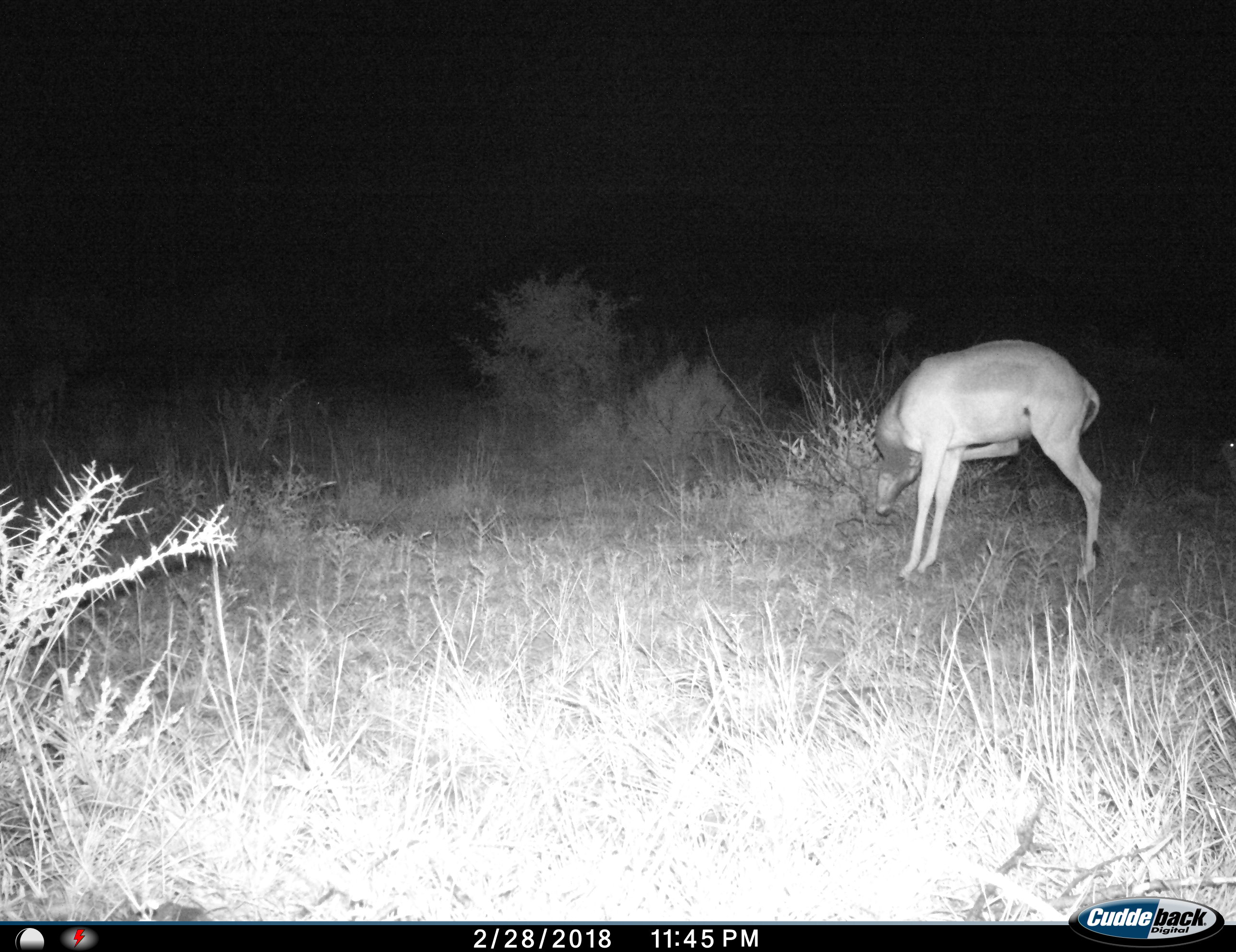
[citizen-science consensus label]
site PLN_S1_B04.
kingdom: Animalia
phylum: Chordata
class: Mammalia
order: Artiodactyla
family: Bovidae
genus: Aepyceros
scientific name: Aepyceros melampus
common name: impala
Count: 1.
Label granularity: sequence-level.